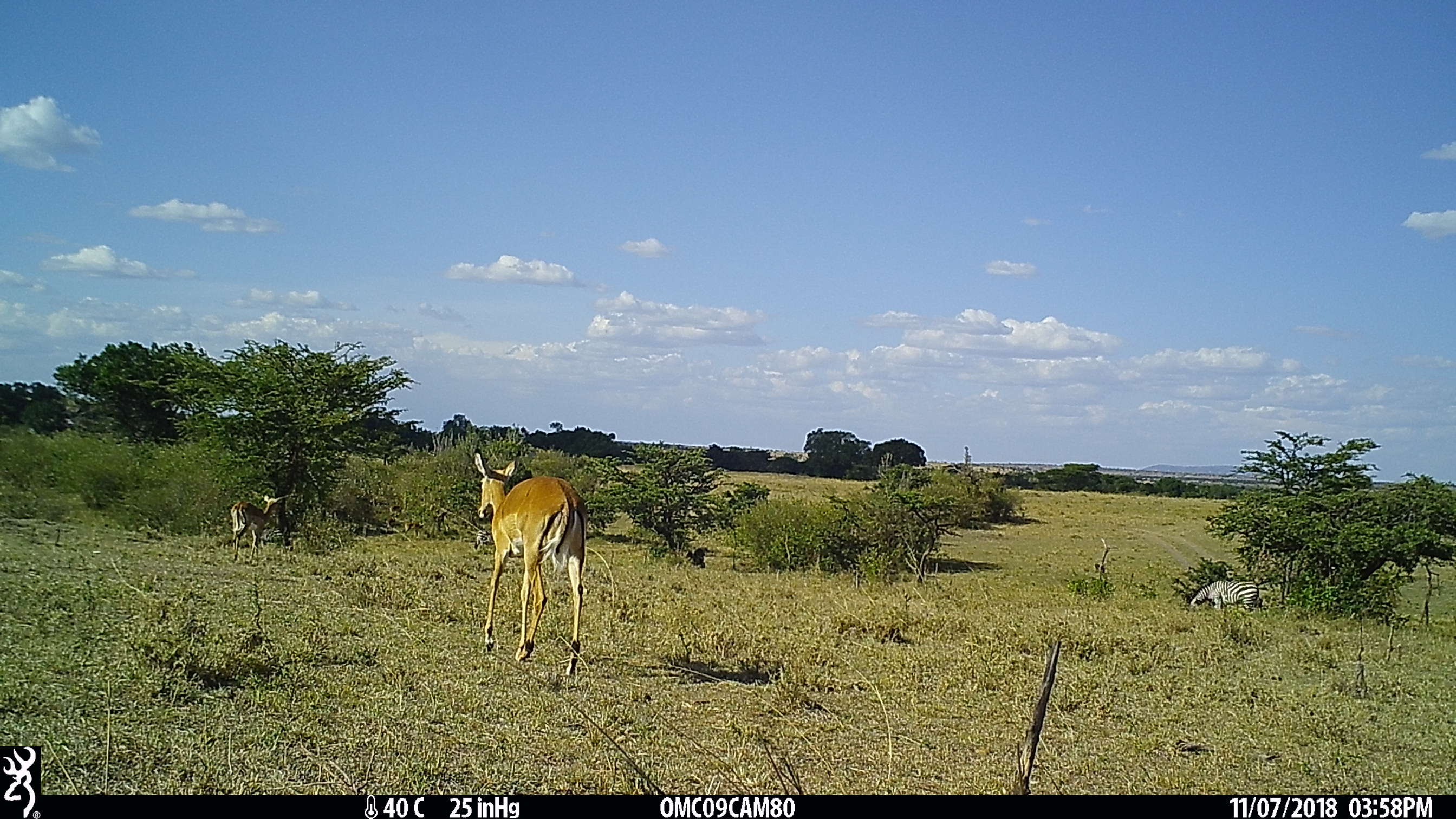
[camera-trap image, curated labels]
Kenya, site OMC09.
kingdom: Animalia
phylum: Chordata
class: Mammalia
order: Artiodactyla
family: Bovidae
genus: Aepyceros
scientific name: Aepyceros melampus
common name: impala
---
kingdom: Animalia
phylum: Chordata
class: Mammalia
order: Perissodactyla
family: Equidae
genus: Equus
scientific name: Equus quagga burchellii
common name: burchell's zebra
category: zebra